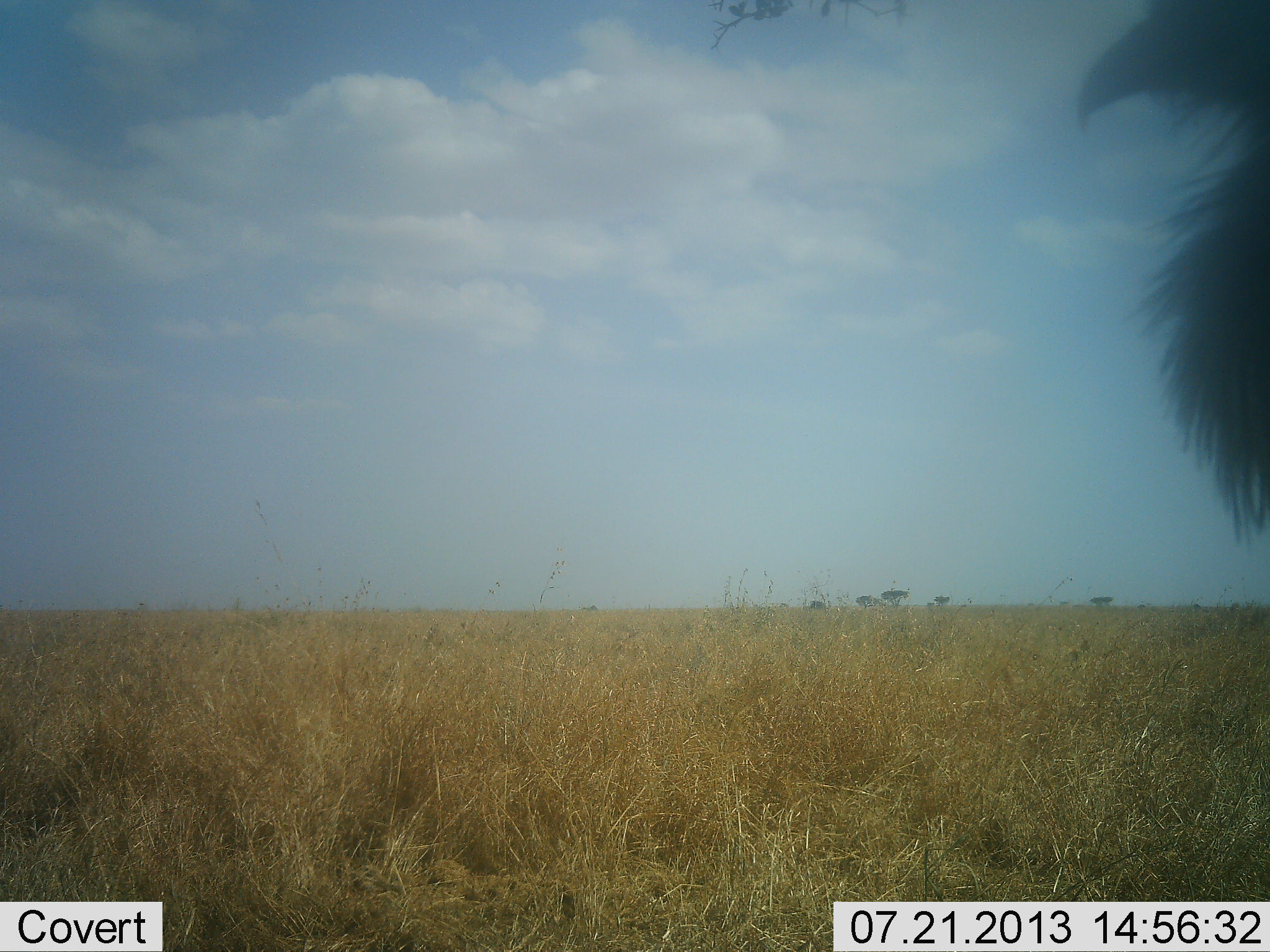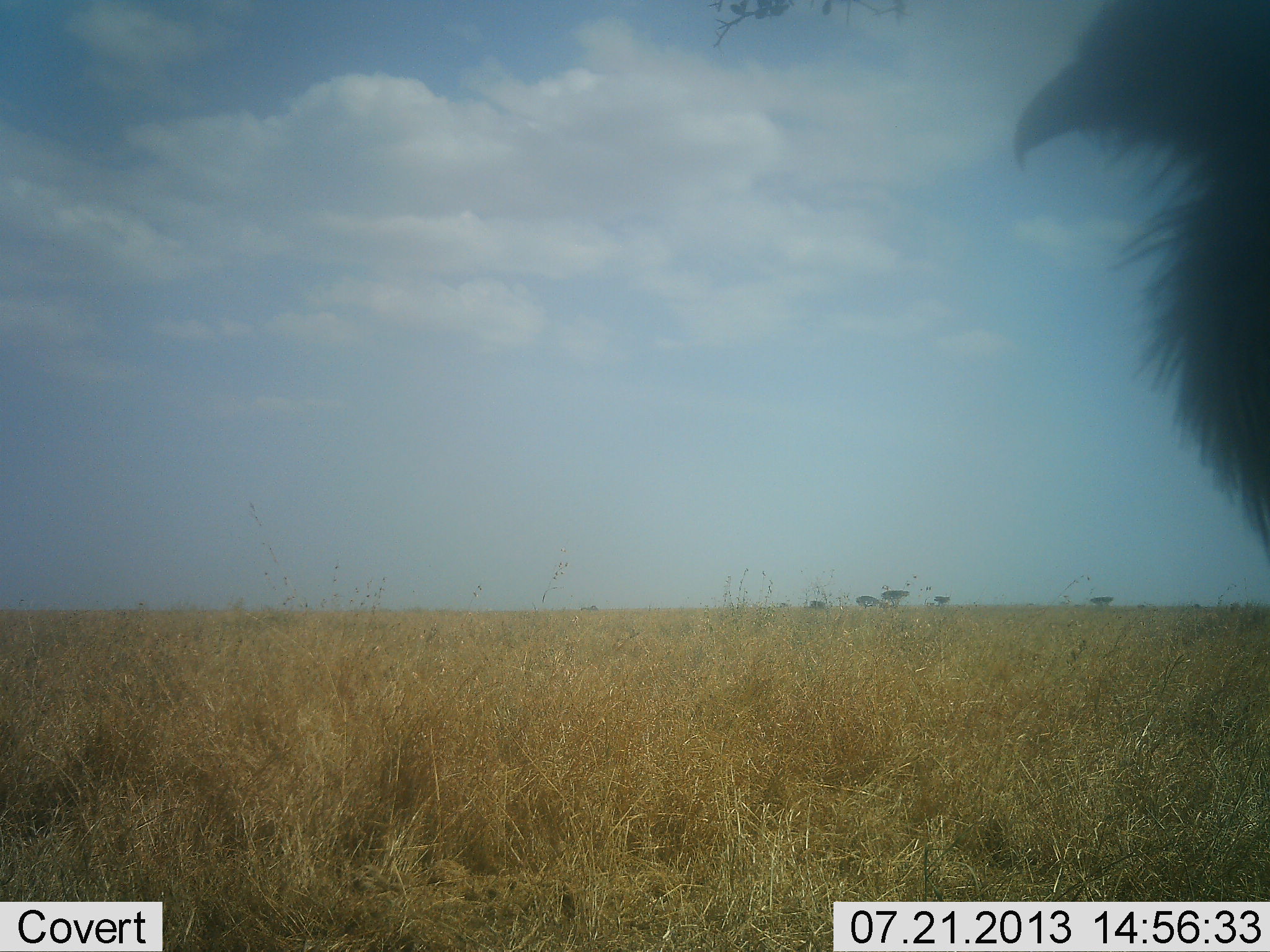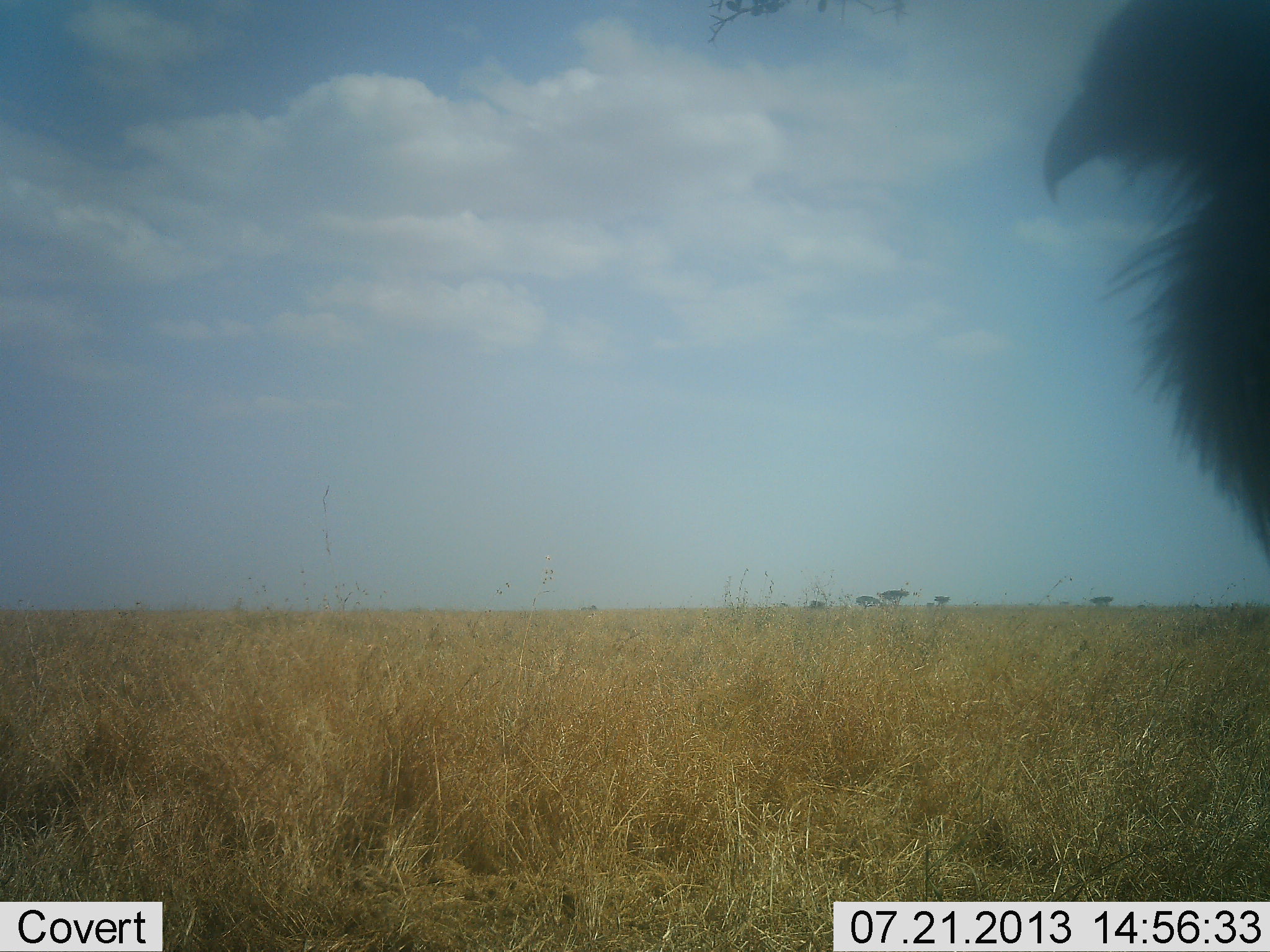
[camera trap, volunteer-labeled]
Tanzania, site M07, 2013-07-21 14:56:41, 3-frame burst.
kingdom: Animalia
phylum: Chordata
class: Aves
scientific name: Aves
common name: bird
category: otherbird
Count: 1.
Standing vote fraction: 90%.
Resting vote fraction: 0%.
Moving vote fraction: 10%.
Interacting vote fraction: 0%.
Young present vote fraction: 0%.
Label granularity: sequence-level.